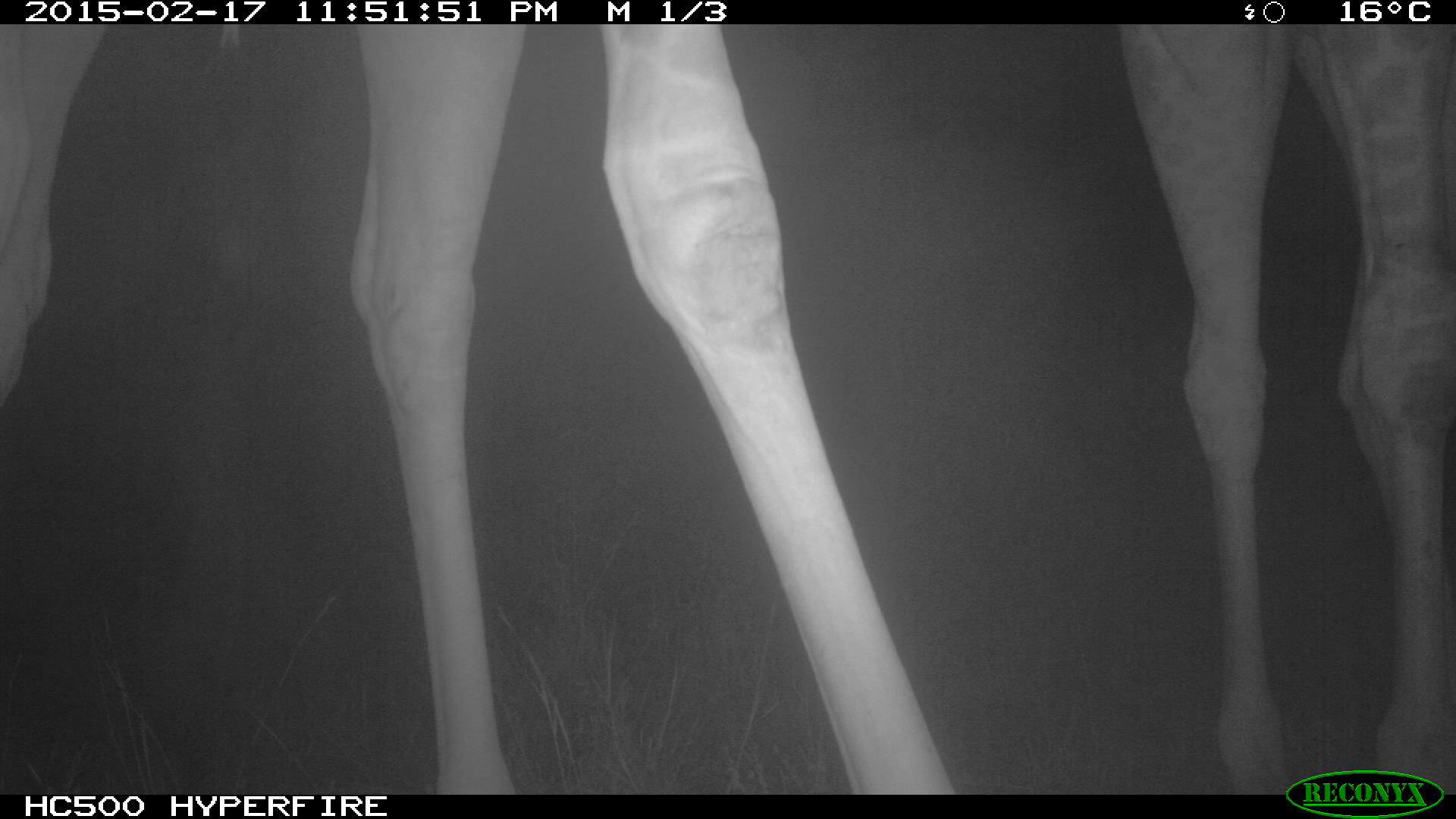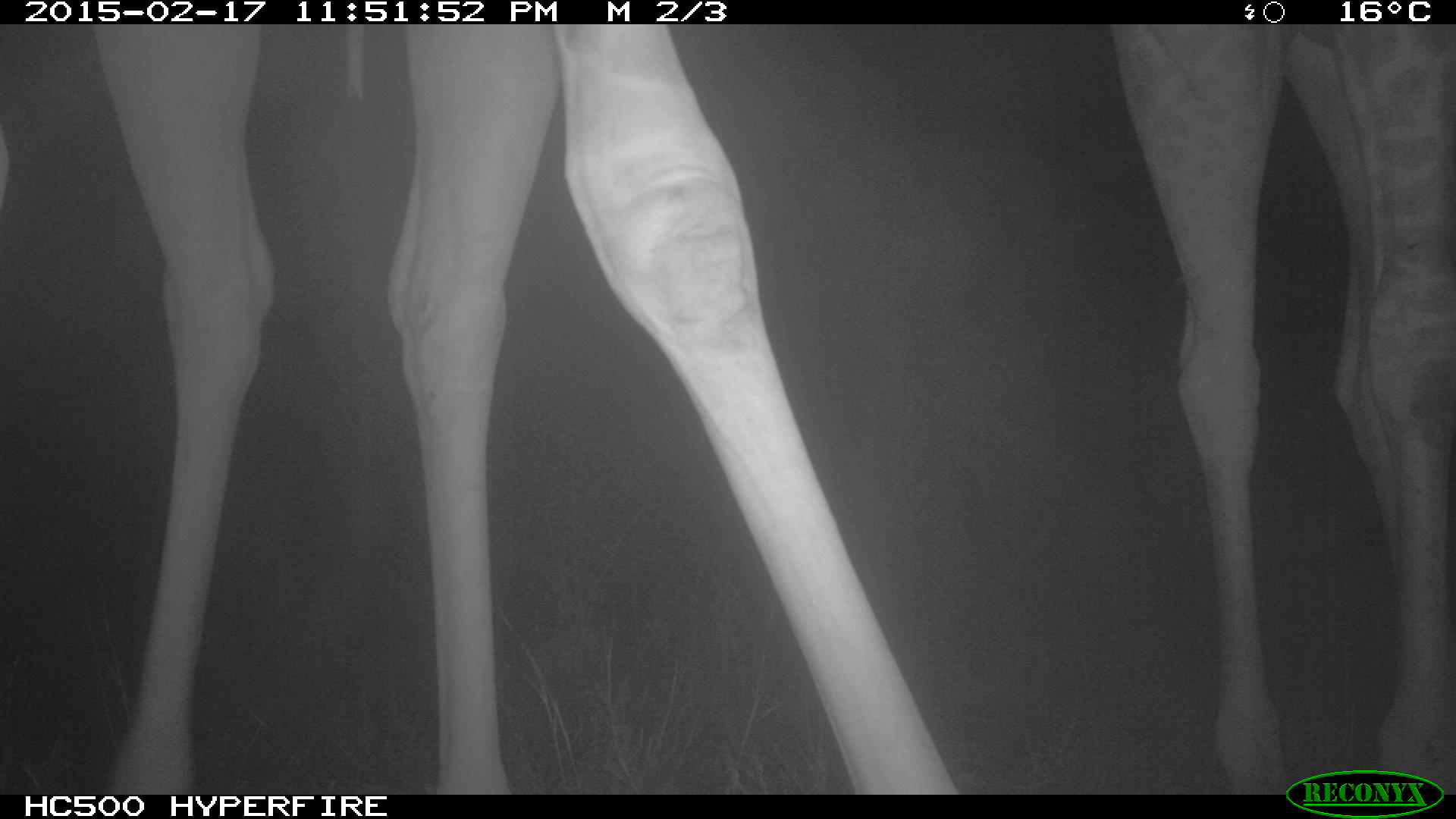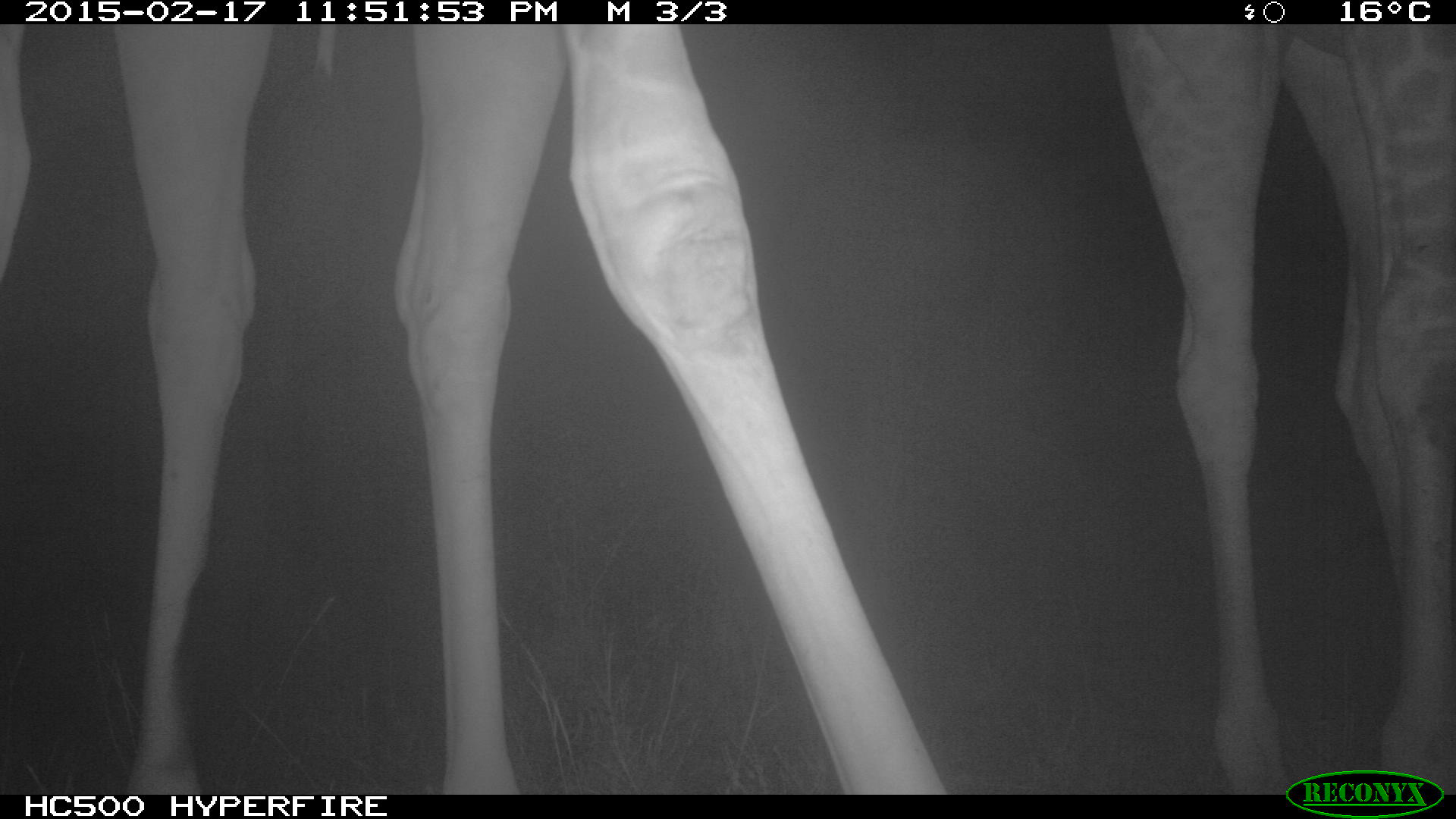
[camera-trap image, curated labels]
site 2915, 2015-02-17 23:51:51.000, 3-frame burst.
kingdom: Animalia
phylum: Chordata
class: Mammalia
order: Artiodactyla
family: Giraffidae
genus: Giraffa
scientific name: Giraffa camelopardalis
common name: giraffe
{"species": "Giraffa camelopardalis (giraffe)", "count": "2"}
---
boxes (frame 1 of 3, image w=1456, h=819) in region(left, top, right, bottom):
giraffa camelopardalis: region(0, 21, 948, 791); region(1116, 23, 1456, 790)